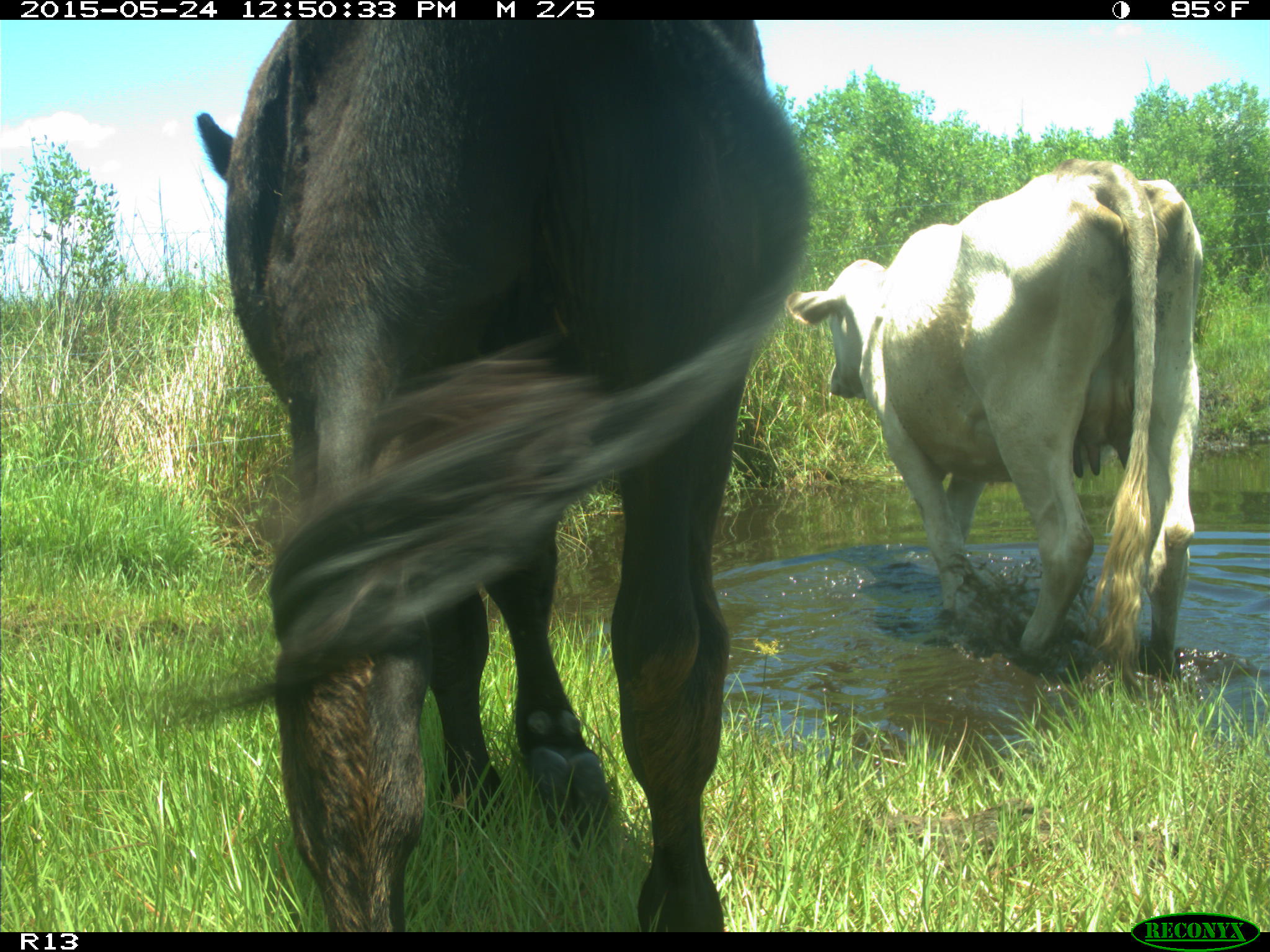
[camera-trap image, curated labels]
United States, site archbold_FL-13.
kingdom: Animalia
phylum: Chordata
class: Mammalia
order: Artiodactyla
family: Bovidae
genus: Bos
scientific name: Bos taurus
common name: domestic cow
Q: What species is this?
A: Bos taurus (domestic cow).